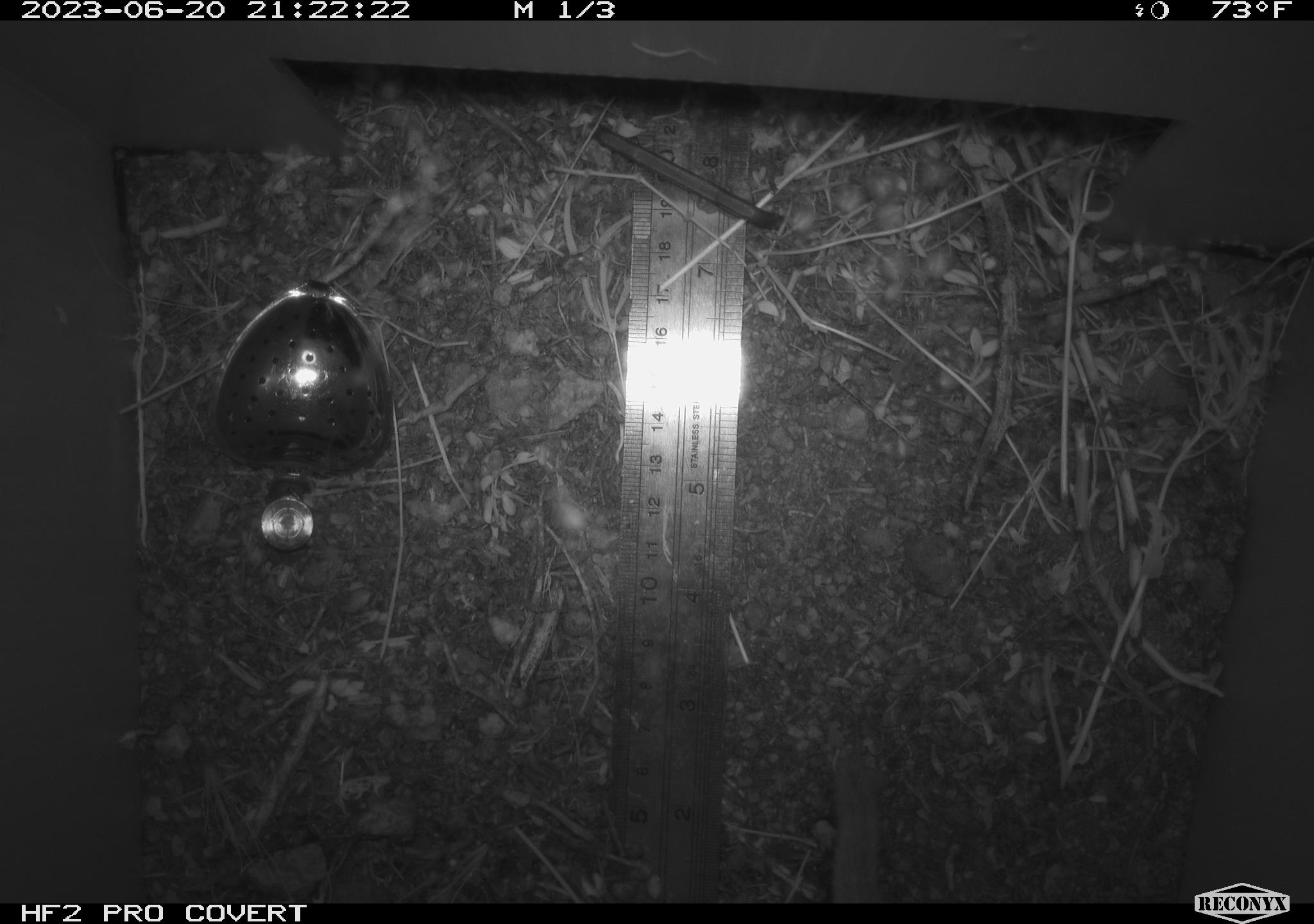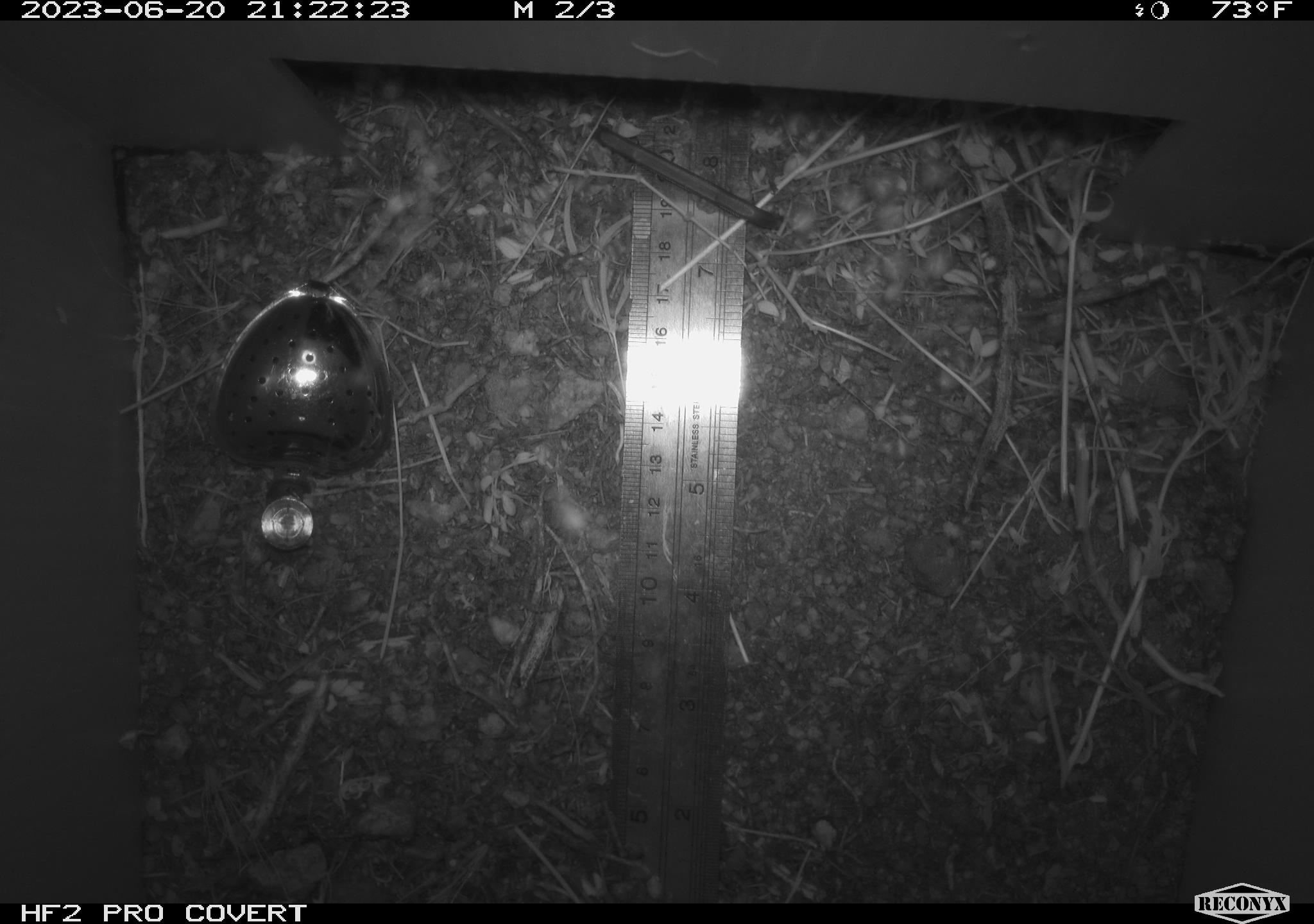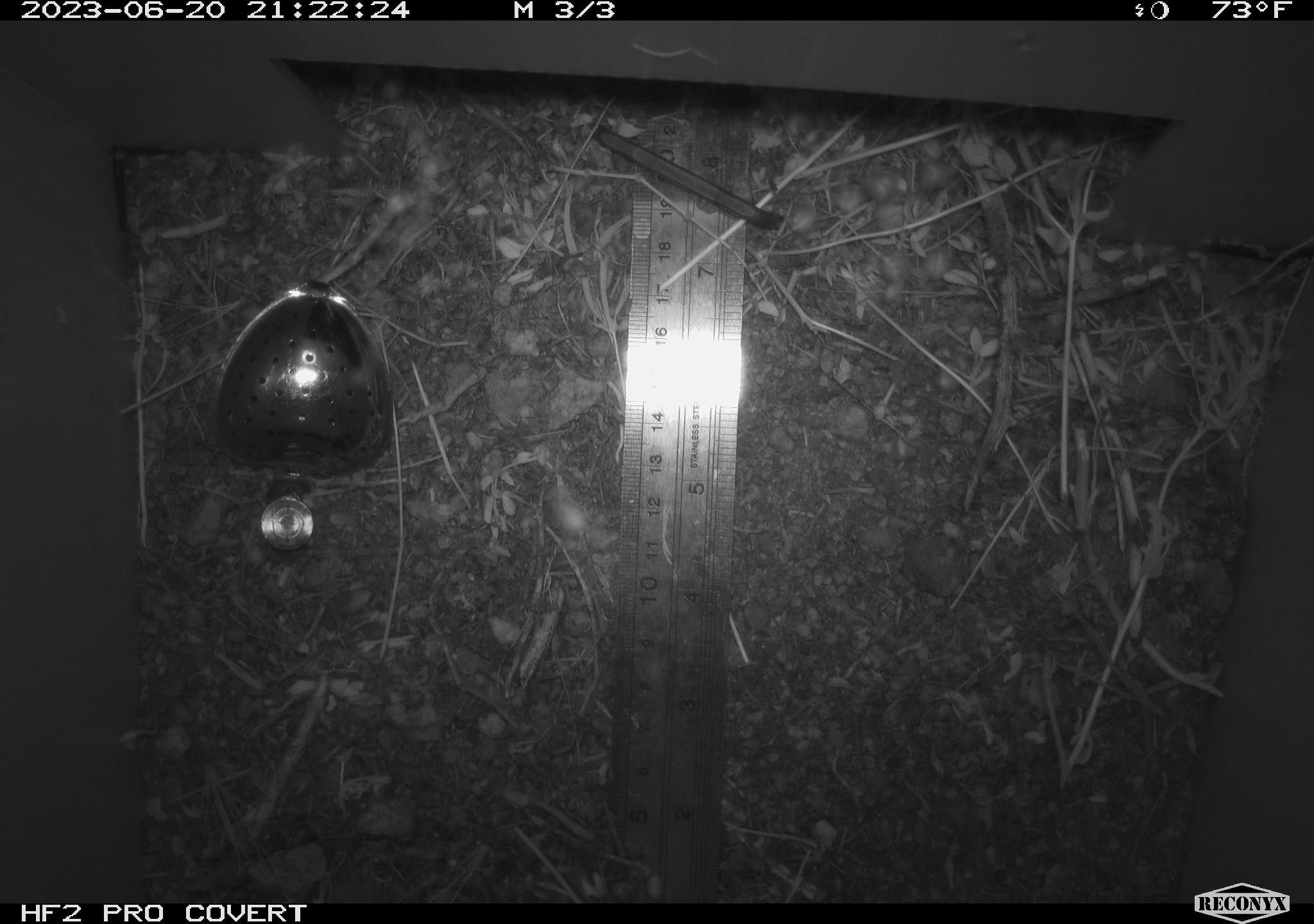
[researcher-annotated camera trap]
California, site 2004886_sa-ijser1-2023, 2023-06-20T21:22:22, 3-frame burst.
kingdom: Animalia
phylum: Chordata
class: Mammalia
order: Rodentia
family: Cricetidae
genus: Neotoma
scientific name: Neotoma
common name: pack rat or woodrat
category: neotoma species